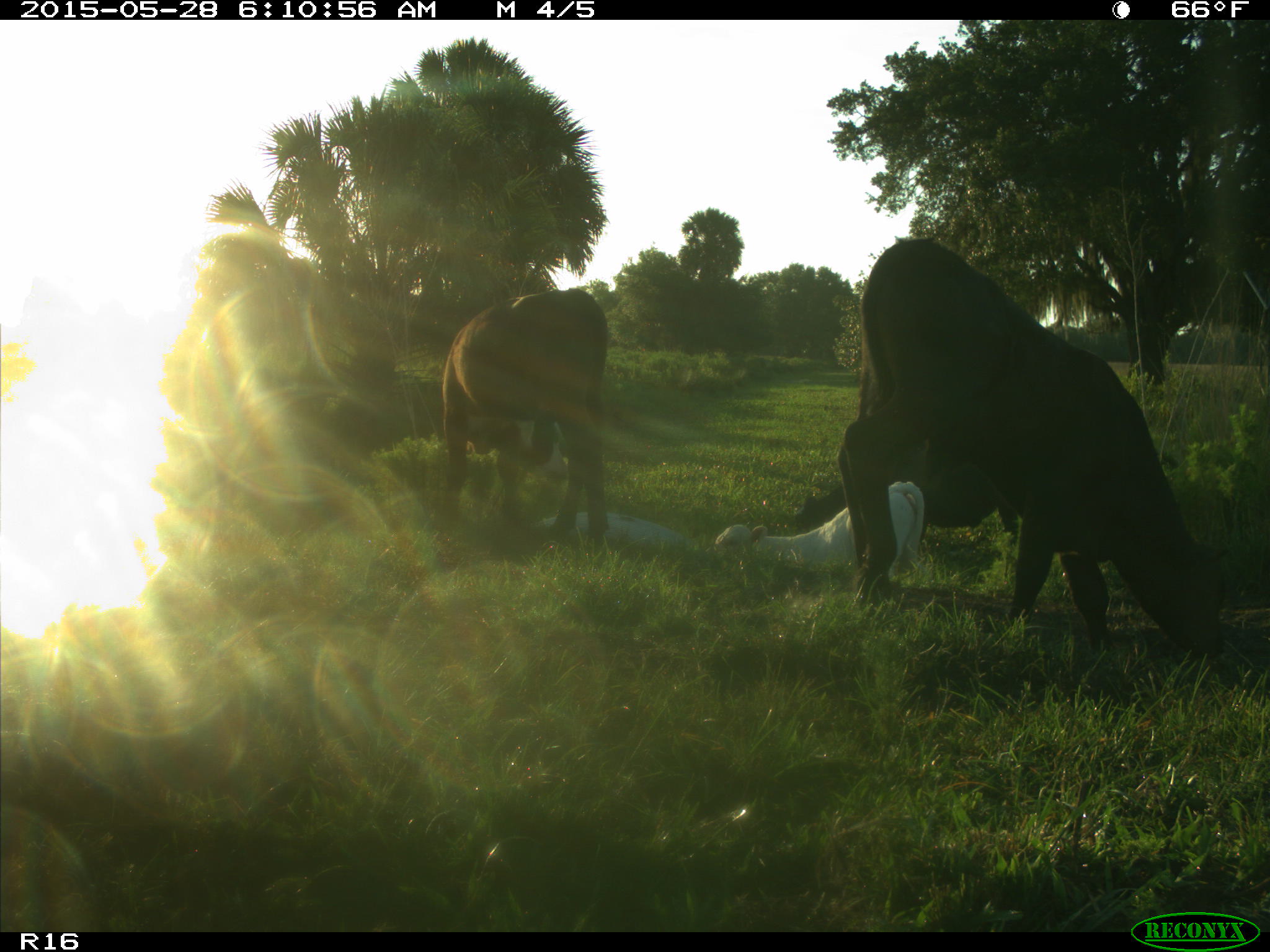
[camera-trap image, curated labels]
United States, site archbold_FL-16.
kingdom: Animalia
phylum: Chordata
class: Mammalia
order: Artiodactyla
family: Bovidae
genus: Bos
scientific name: Bos taurus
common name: domestic cow